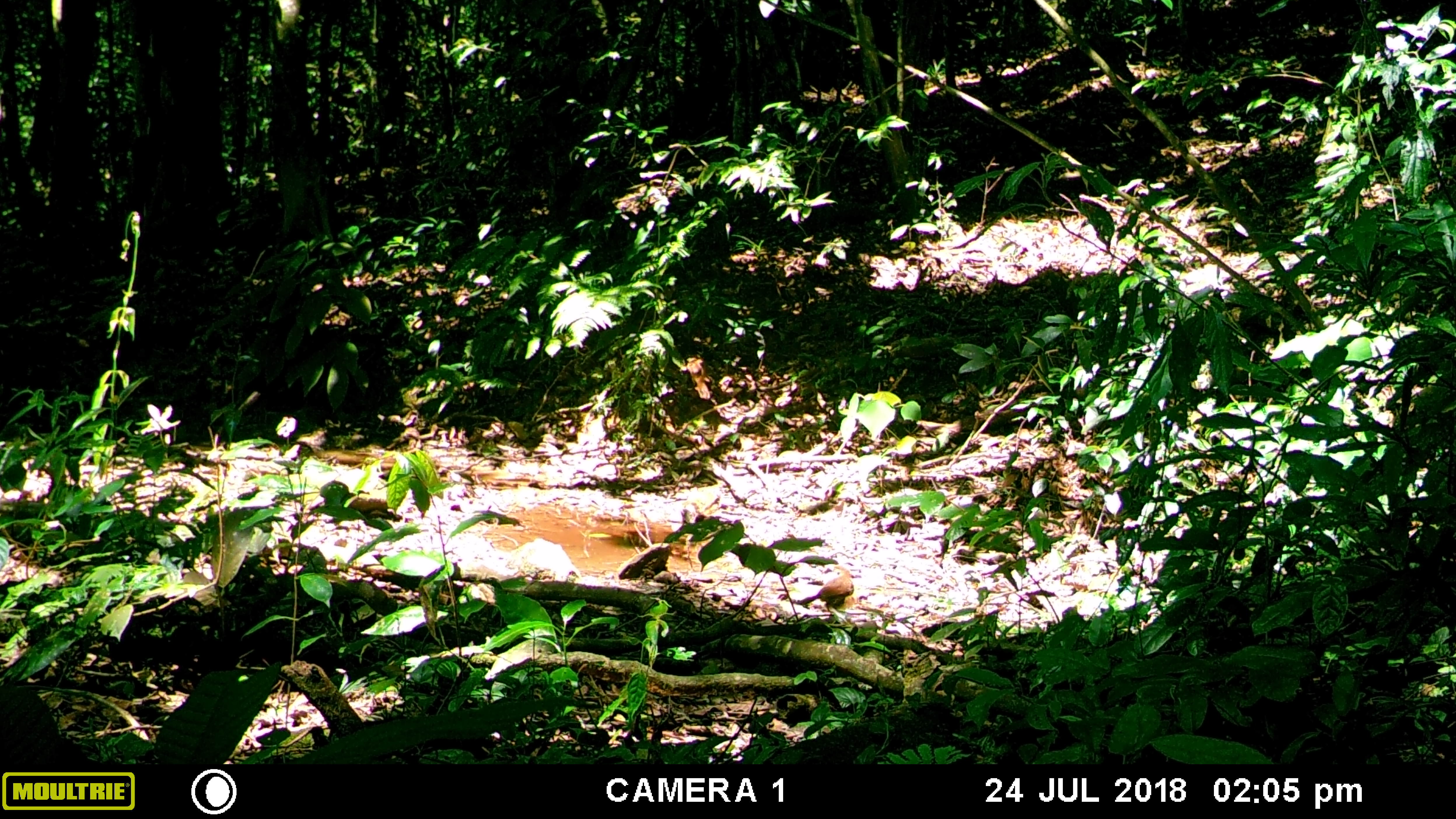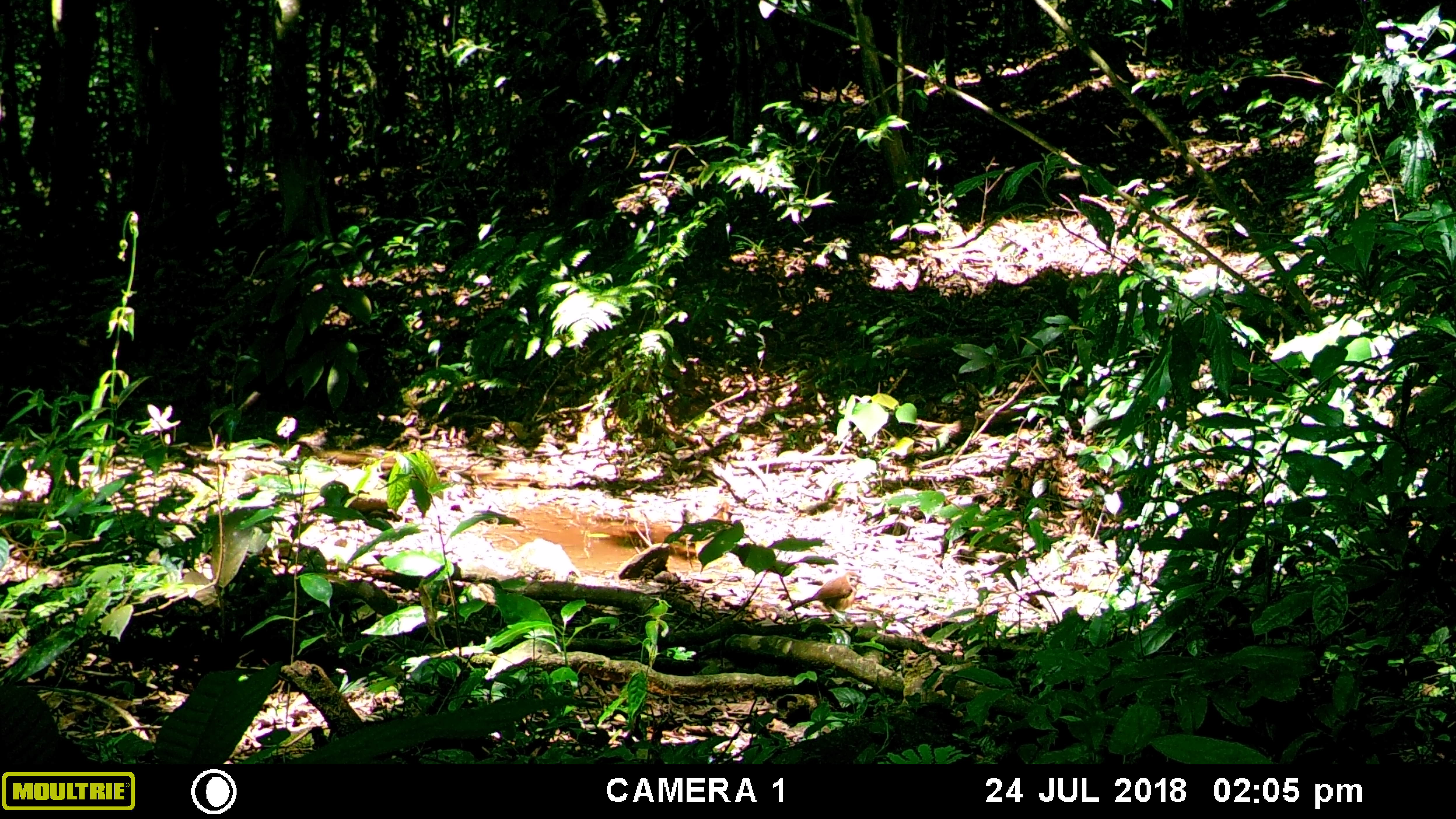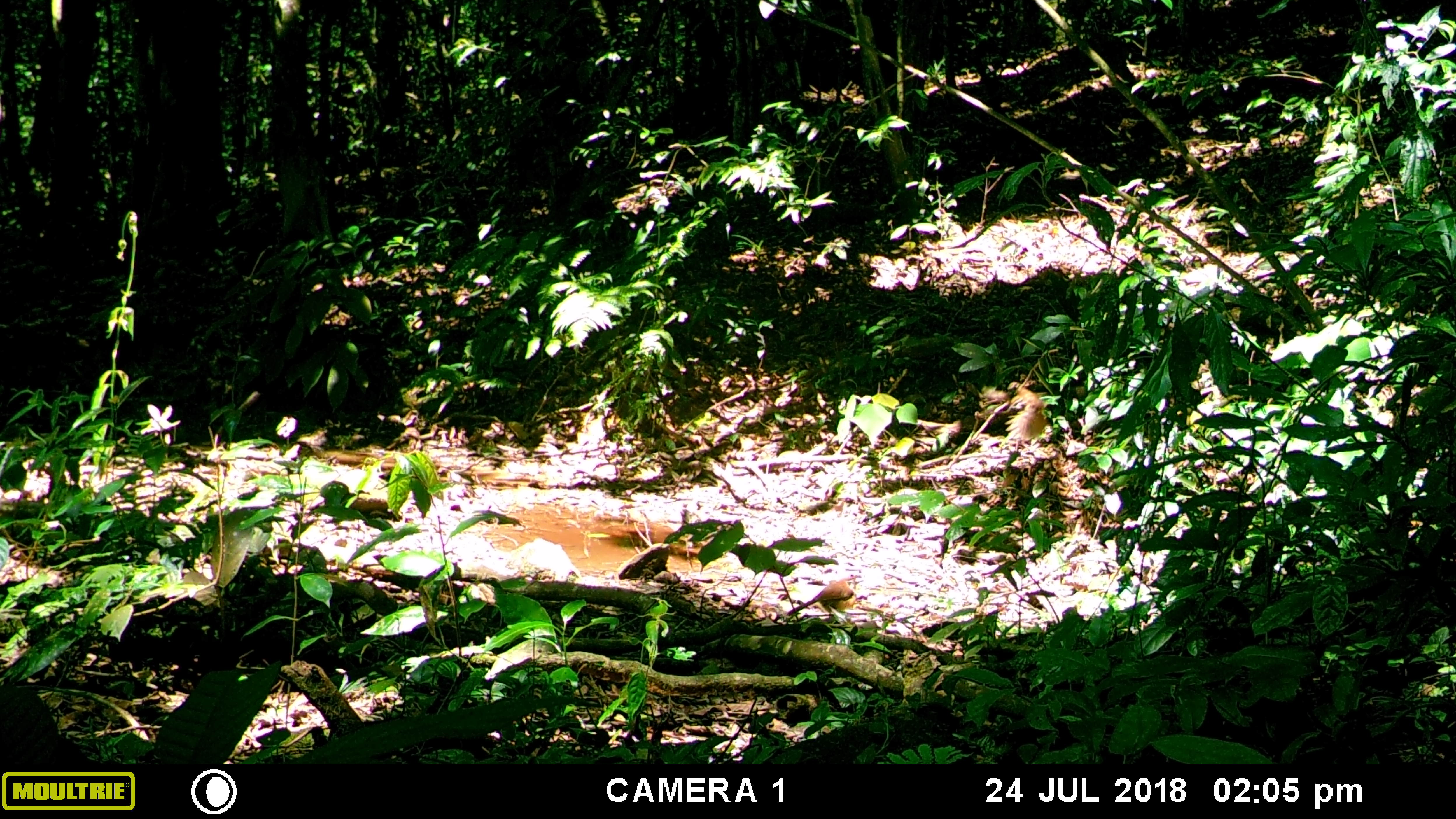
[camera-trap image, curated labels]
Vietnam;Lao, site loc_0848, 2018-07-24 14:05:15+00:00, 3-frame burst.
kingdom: Animalia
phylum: Chordata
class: Aves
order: Passeriformes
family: Leiothrichidae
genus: Pterorhinus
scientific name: Pterorhinus pectoralis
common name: necklaced laughingthrush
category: necklaced laughingthrush sp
Necklaced laughingthrush sp (necklaced laughingthrush) (Pterorhinus pectoralis). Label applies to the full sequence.